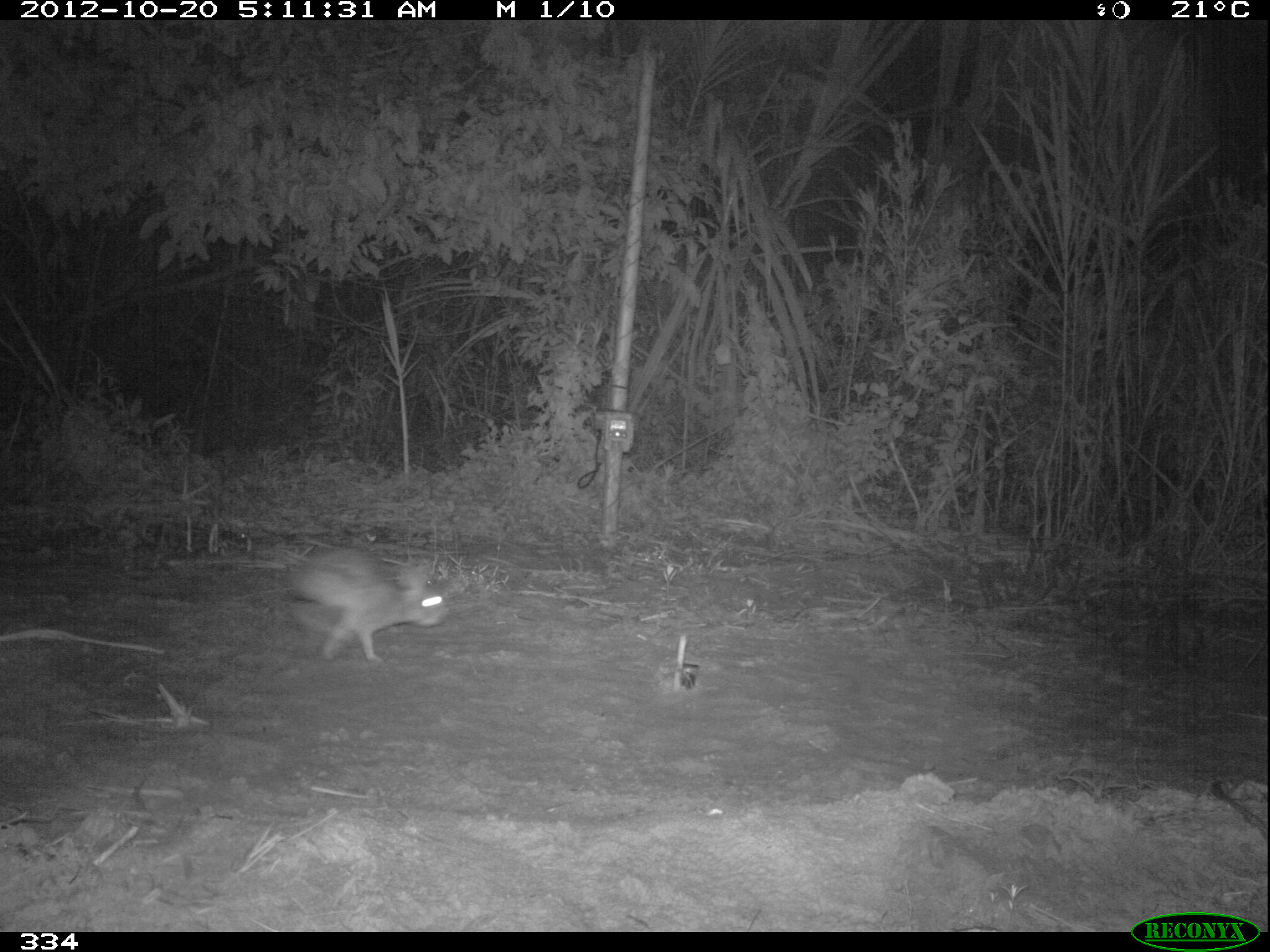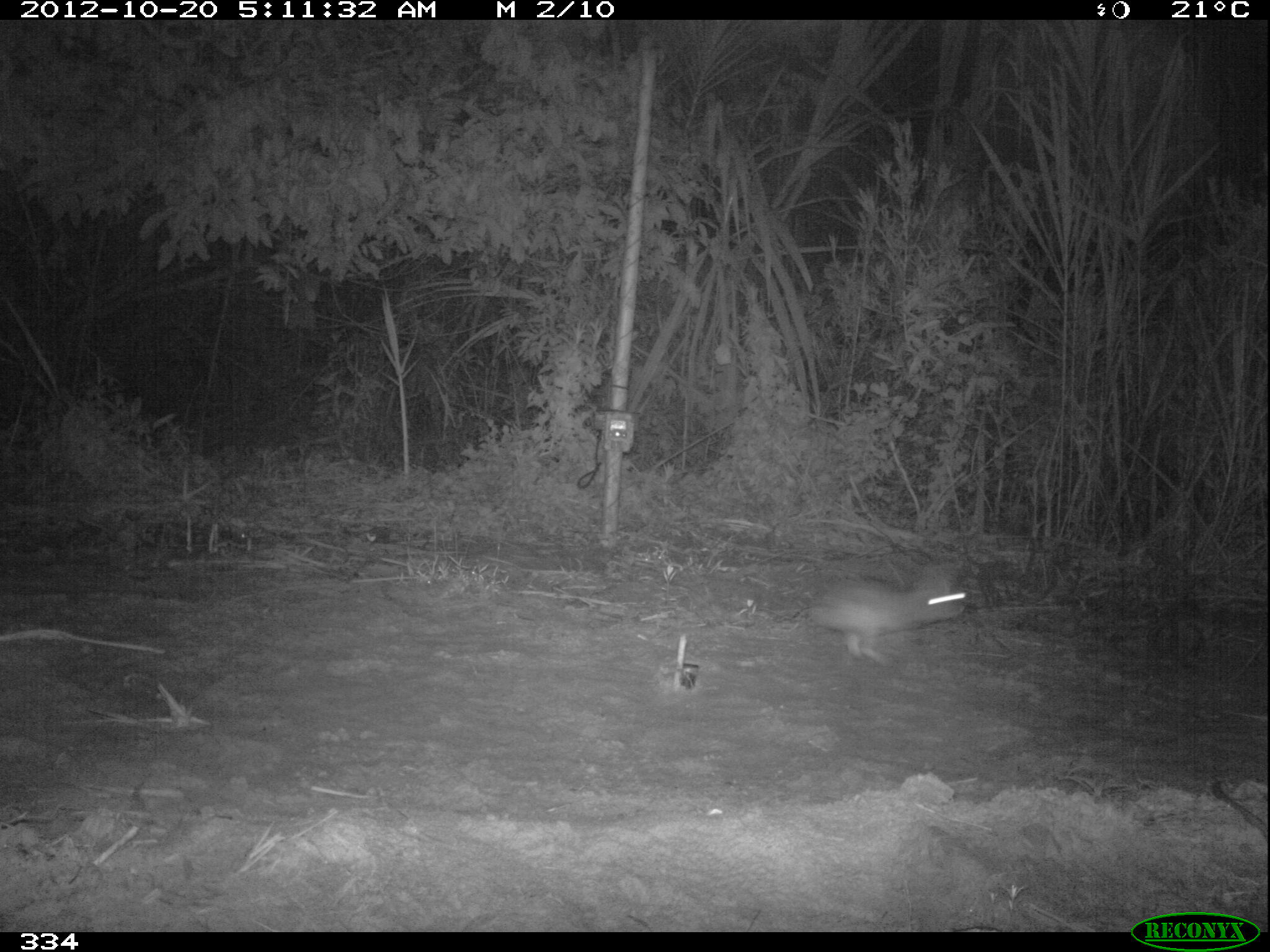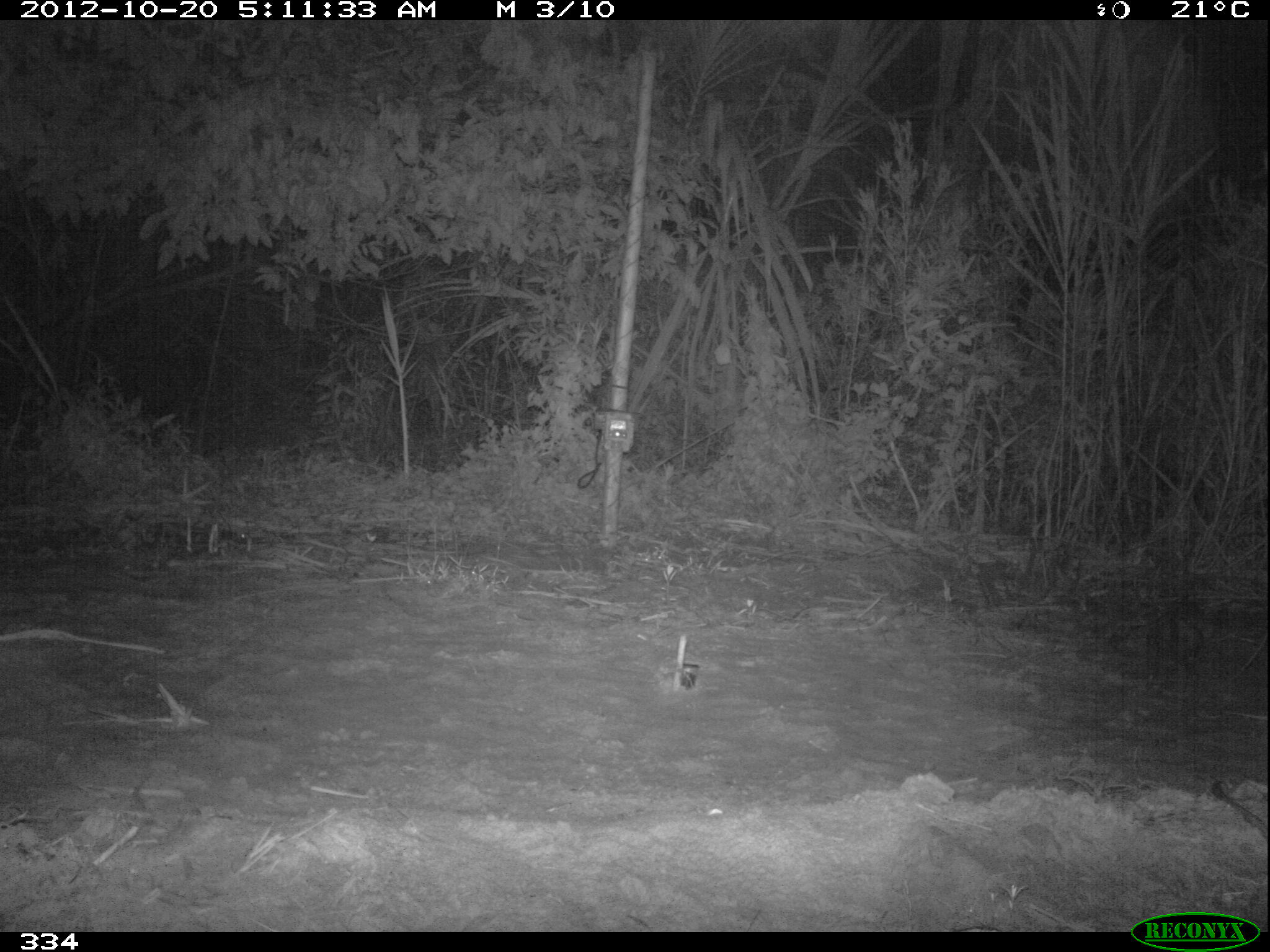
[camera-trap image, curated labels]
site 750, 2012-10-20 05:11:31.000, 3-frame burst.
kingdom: Animalia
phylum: Chordata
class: Mammalia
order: Lagomorpha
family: Leporidae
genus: Sylvilagus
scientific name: Sylvilagus brasiliensis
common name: tapeti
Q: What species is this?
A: Sylvilagus brasiliensis (tapeti).